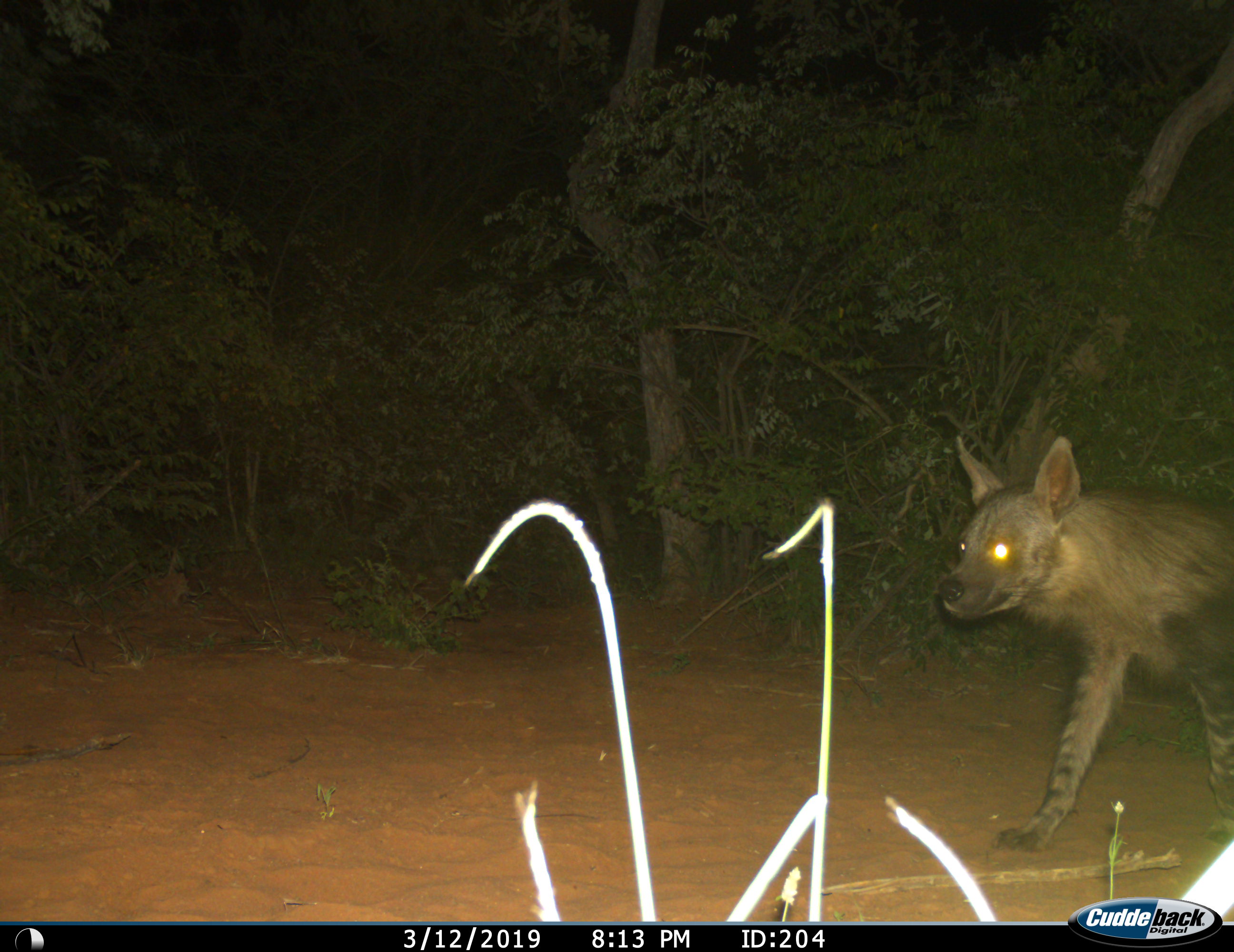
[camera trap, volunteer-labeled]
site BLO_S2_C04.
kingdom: Animalia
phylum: Chordata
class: Mammalia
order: Carnivora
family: Hyaenidae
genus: Parahyaena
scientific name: Parahyaena brunnea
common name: brown hyena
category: hyenabrown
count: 1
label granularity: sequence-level